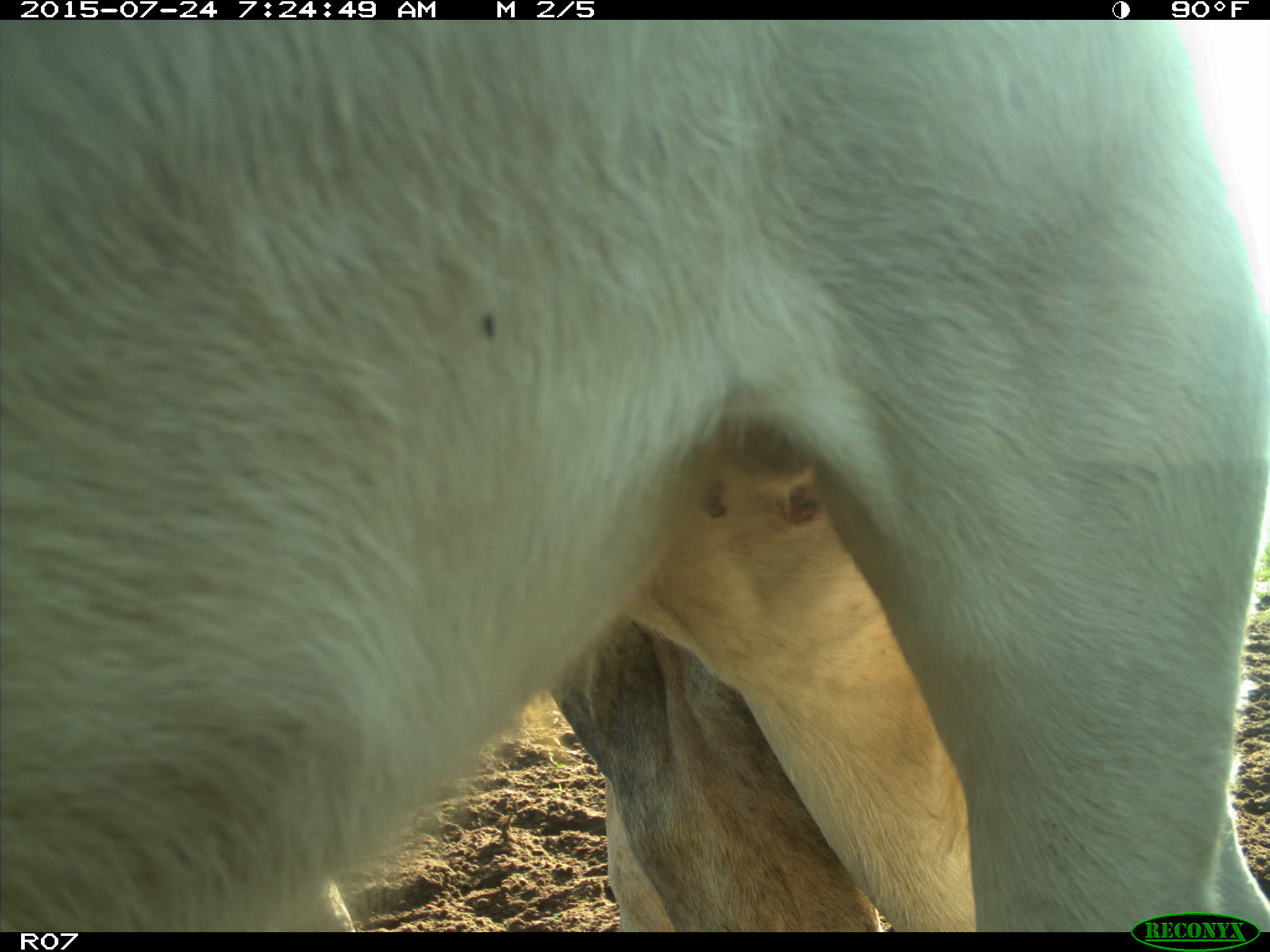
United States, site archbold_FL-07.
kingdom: Animalia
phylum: Chordata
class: Mammalia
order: Artiodactyla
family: Bovidae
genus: Bos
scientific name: Bos taurus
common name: domestic cow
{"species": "Bos taurus (domestic cow)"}